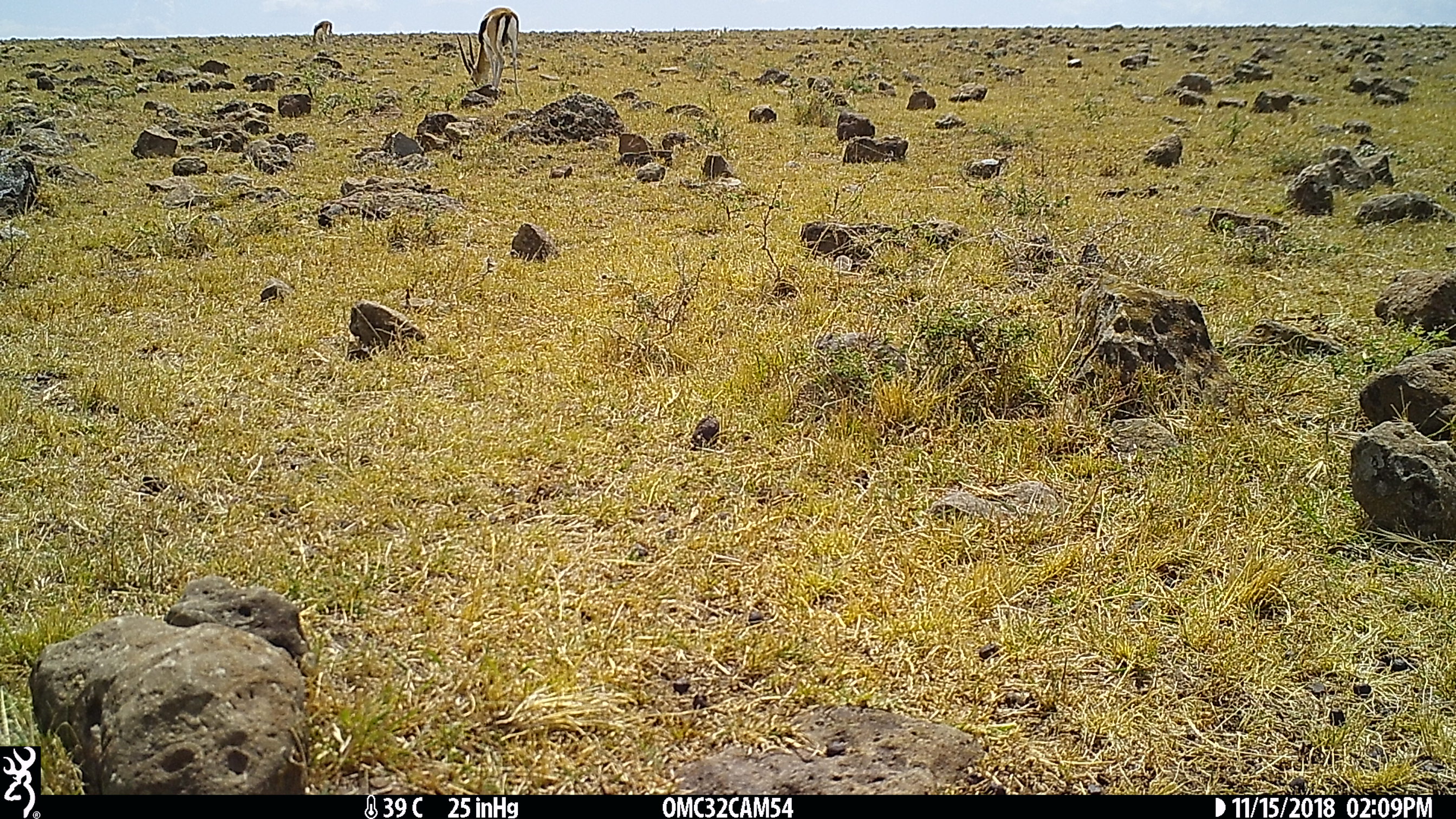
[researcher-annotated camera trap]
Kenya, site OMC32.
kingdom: Animalia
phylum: Chordata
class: Mammalia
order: Artiodactyla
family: Bovidae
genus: Eudorcas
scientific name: Eudorcas thomsonii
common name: thomon's gazelle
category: gazelle thomsons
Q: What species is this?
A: Gazelle thomsons (thomon's gazelle) (Eudorcas thomsonii).